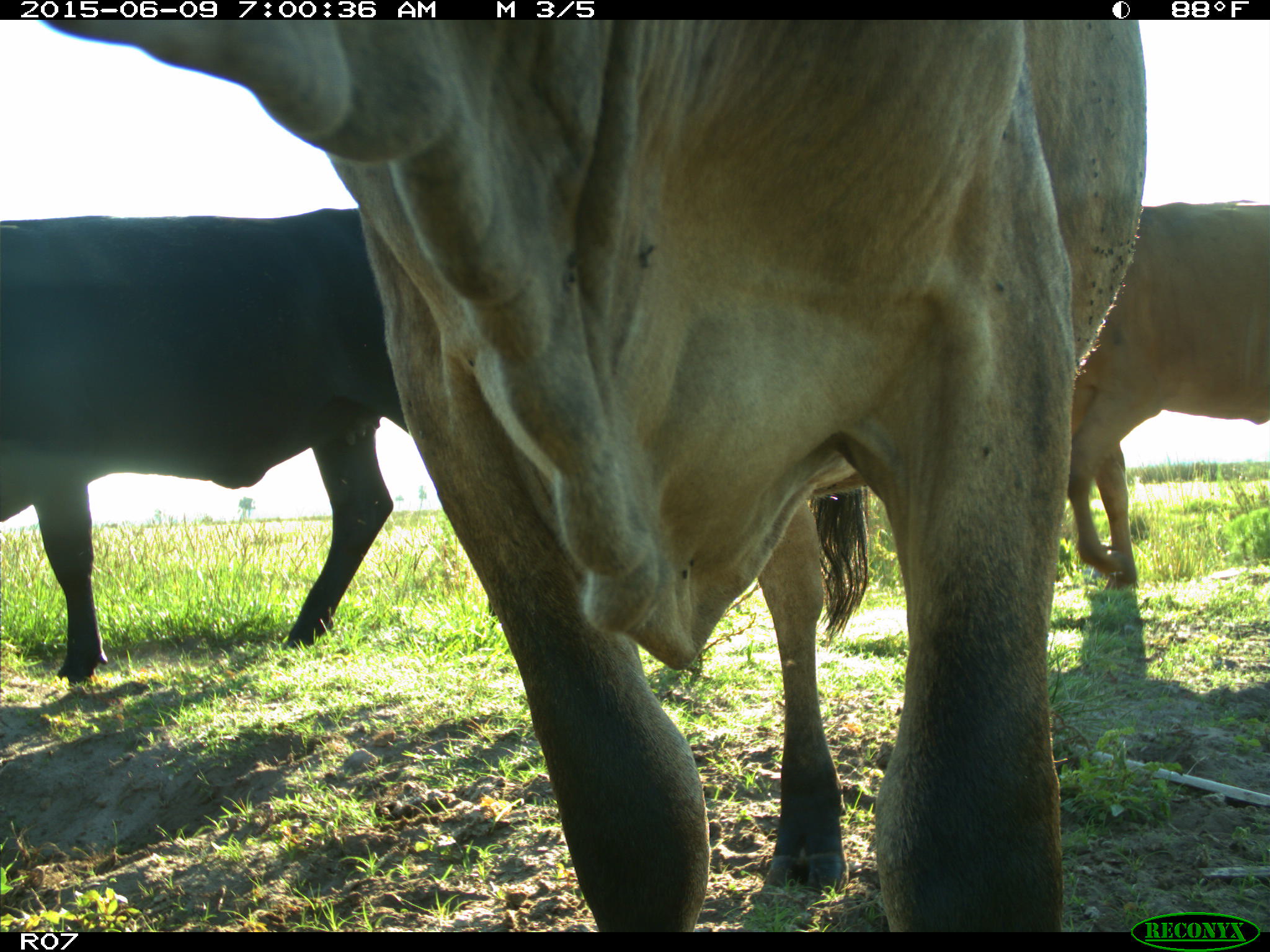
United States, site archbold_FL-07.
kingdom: Animalia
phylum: Chordata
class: Mammalia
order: Artiodactyla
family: Bovidae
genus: Bos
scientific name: Bos taurus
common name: domestic cow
Bos taurus (domestic cow).